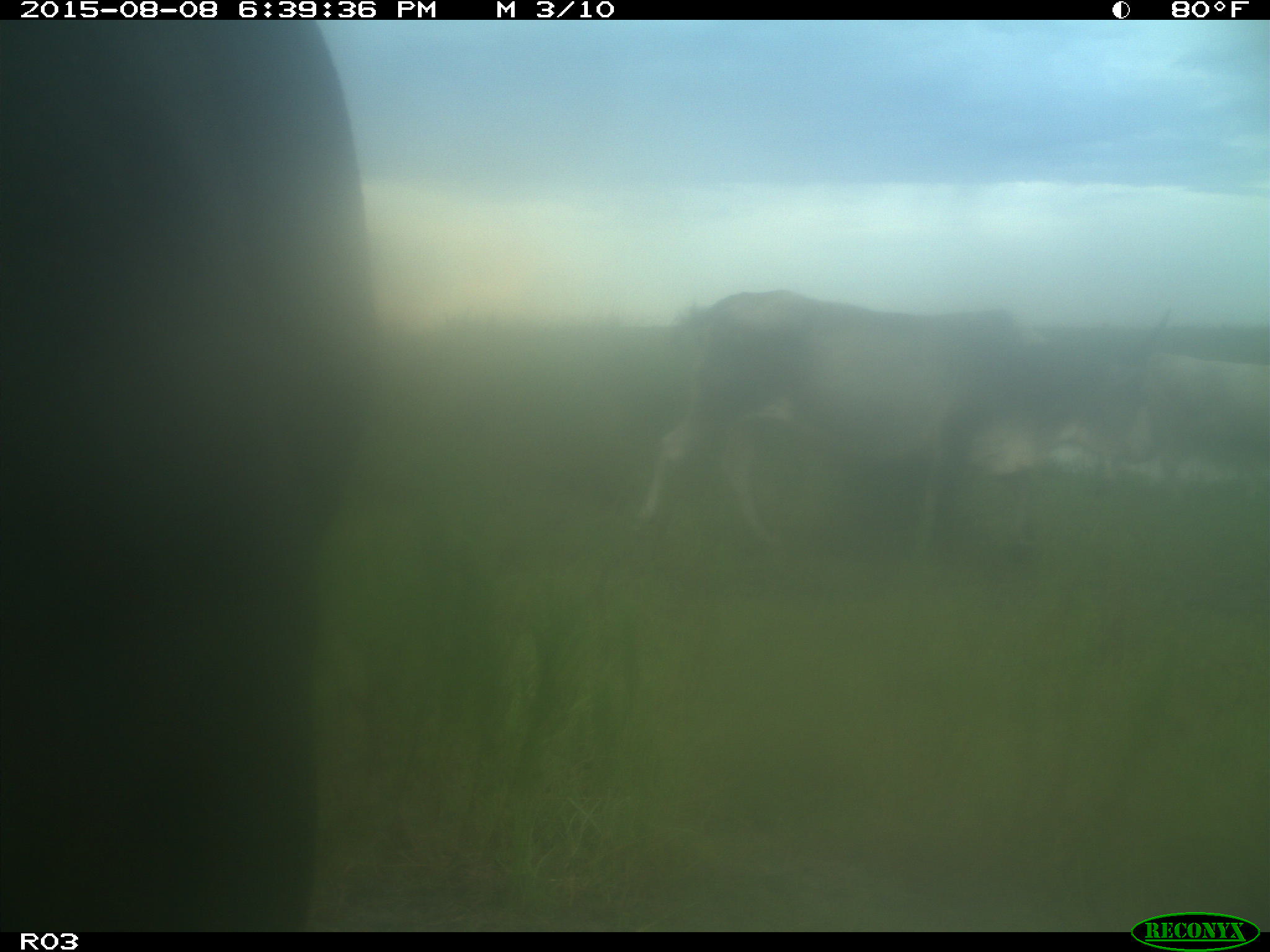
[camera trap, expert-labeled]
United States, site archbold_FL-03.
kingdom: Animalia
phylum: Chordata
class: Mammalia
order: Artiodactyla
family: Bovidae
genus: Bos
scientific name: Bos taurus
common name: domestic cow